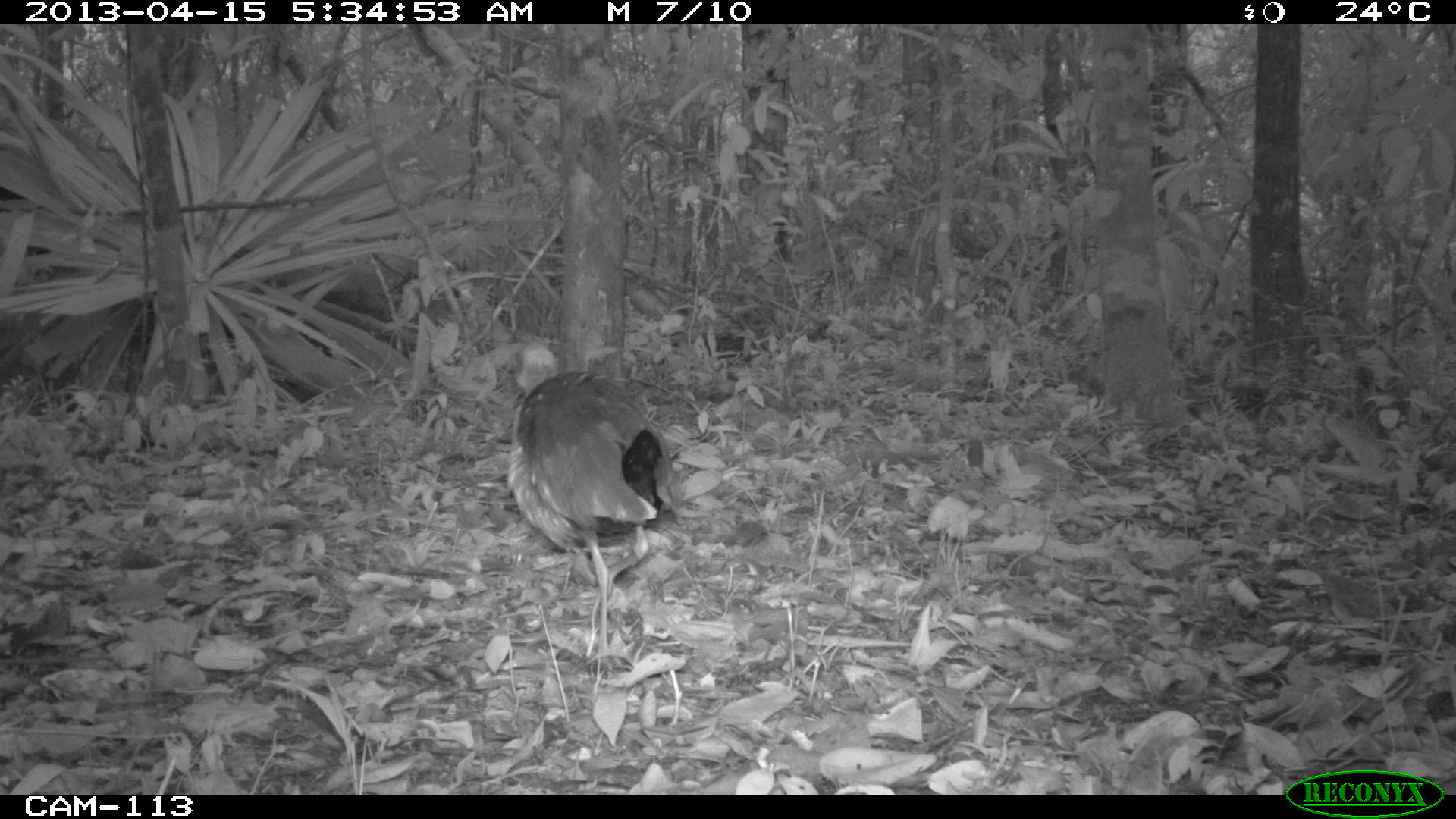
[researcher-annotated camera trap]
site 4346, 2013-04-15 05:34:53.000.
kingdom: Animalia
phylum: Chordata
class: Aves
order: Gruiformes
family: Rallidae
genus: Aramides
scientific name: Aramides cajaneus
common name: gray-necked wood-rail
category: aramides cajanea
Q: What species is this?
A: Aramides cajanea (gray-necked wood-rail) (Aramides cajaneus).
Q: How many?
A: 1.